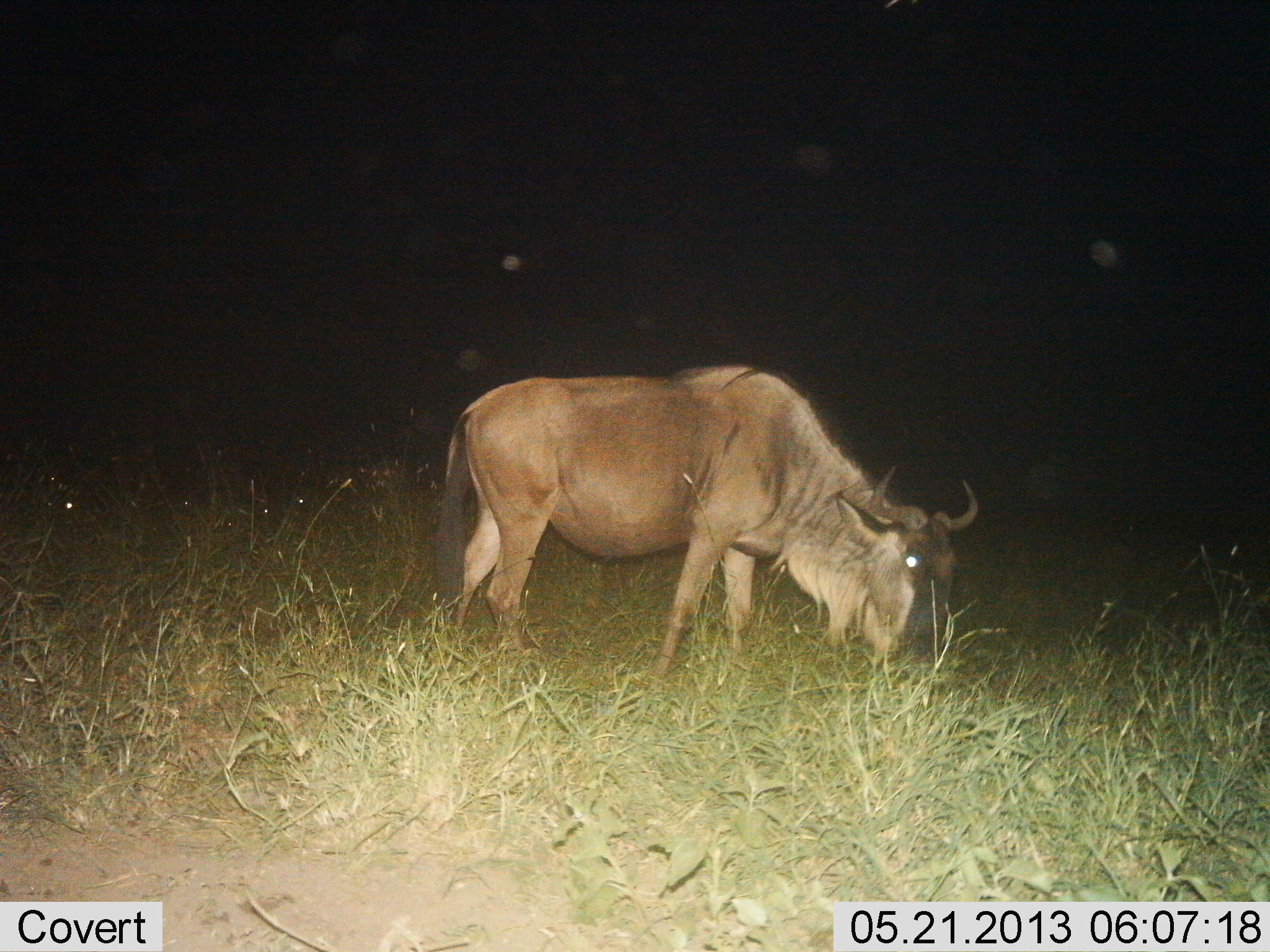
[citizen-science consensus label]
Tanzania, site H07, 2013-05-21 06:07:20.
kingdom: Animalia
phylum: Chordata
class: Mammalia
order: Artiodactyla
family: Bovidae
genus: Connochaetes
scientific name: Connochaetes taurinus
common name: blue wildebeest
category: wildebeest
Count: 1.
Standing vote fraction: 20%.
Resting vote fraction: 0%.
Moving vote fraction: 0%.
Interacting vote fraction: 0%.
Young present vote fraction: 0%.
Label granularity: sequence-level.